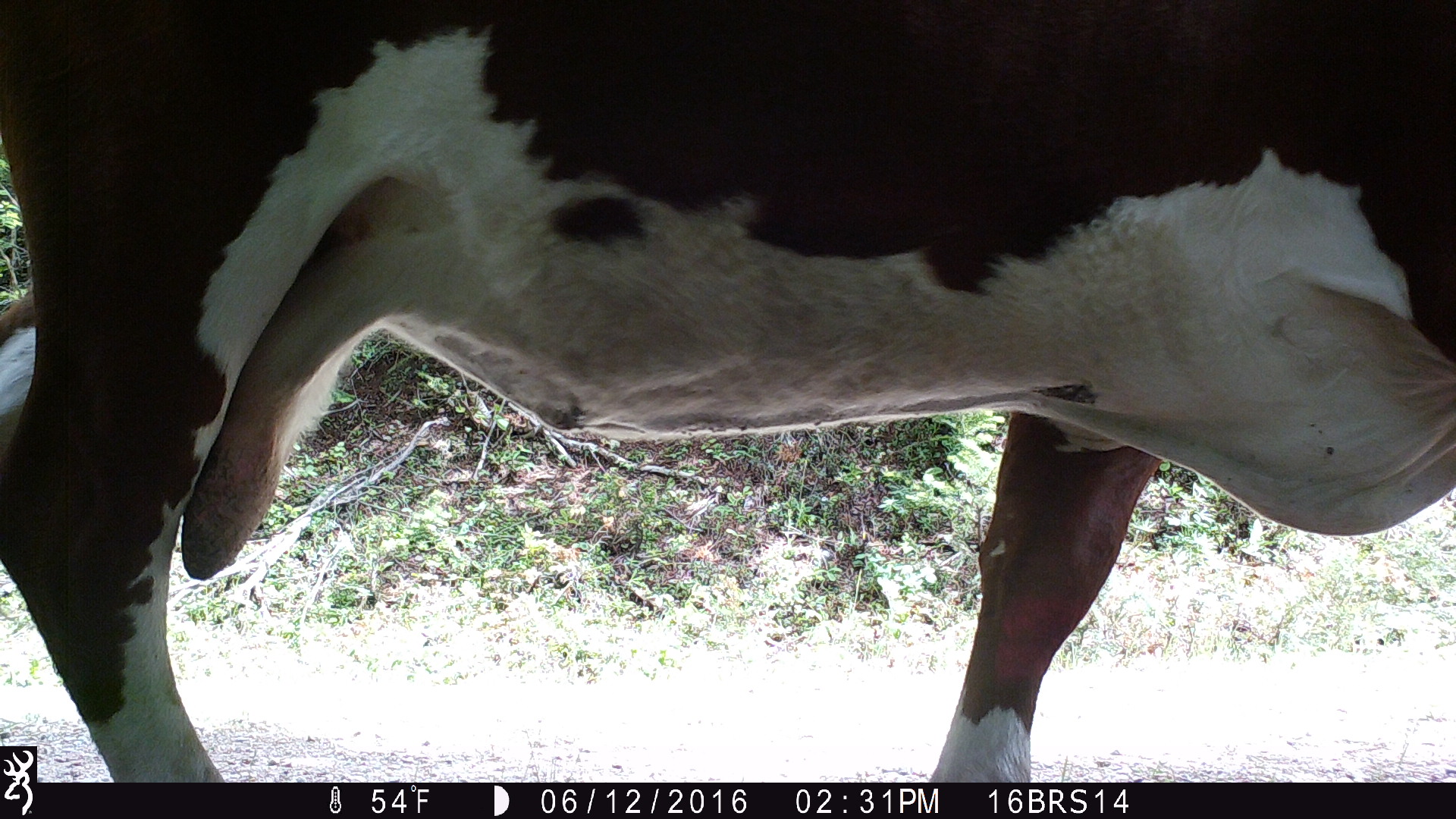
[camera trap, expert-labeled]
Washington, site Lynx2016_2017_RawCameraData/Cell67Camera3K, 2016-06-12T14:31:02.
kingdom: Animalia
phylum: Chordata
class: Mammalia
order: Artiodactyla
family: Bovidae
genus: Bos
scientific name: Bos taurus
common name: domestic cattle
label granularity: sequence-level